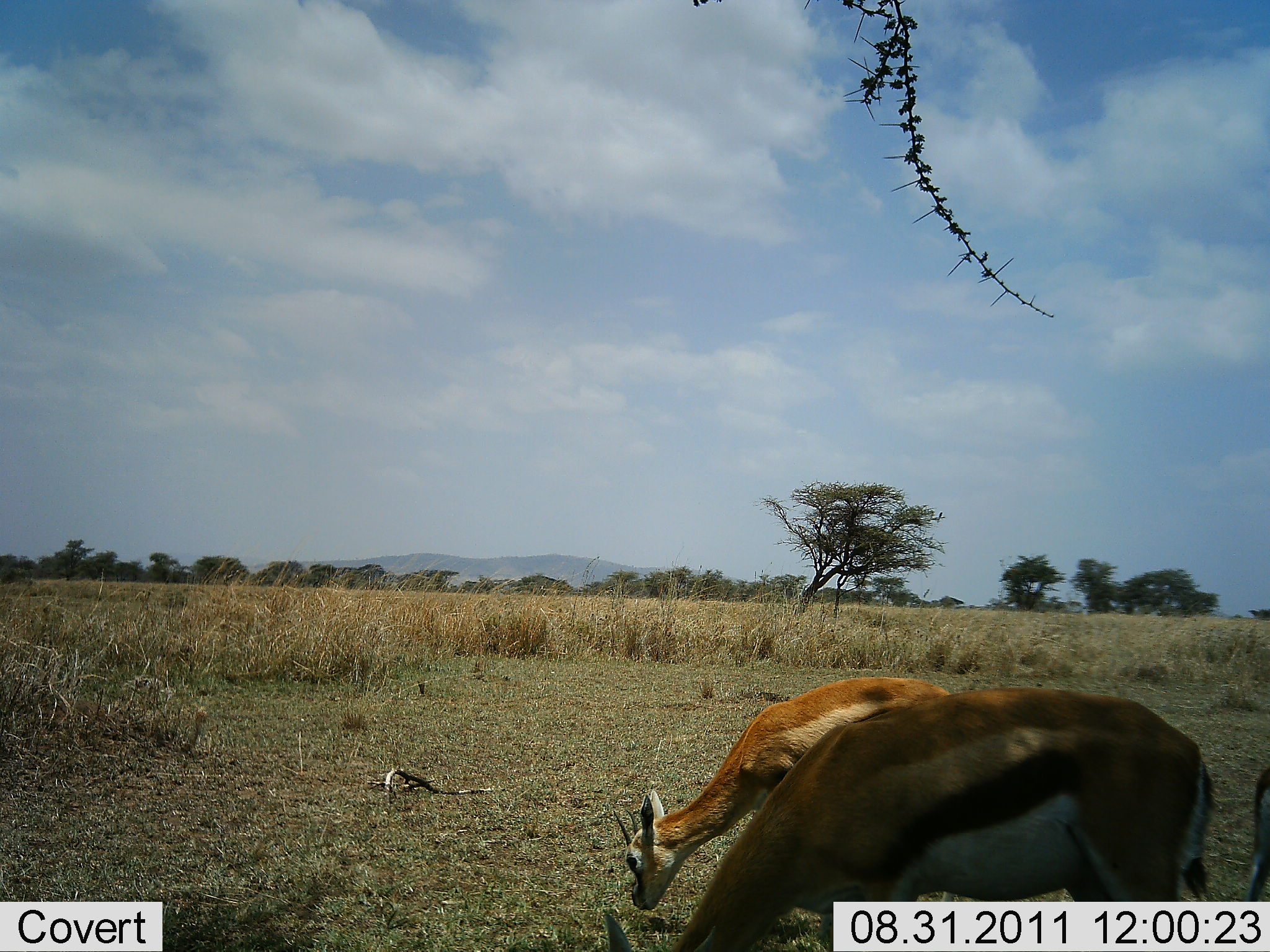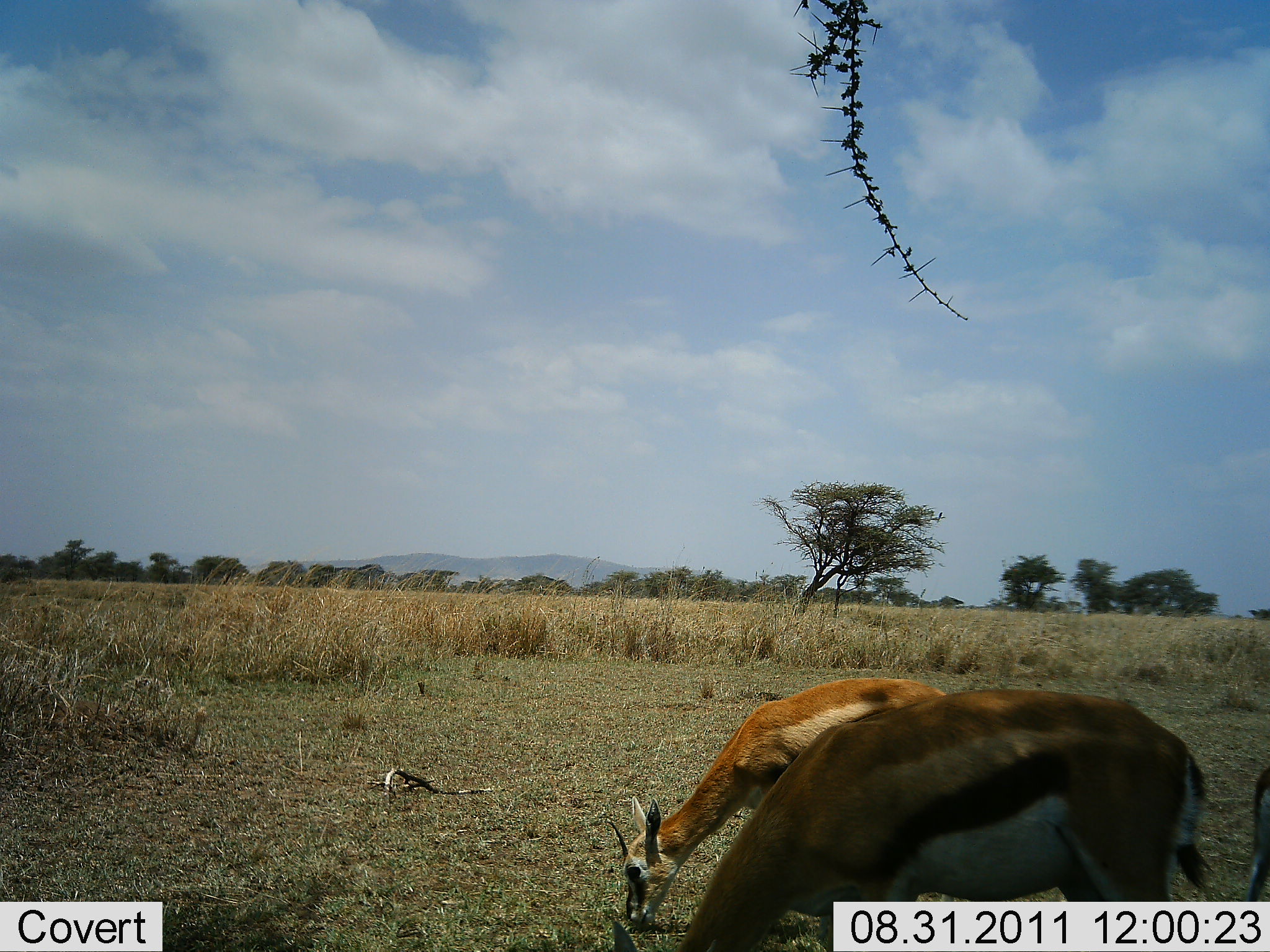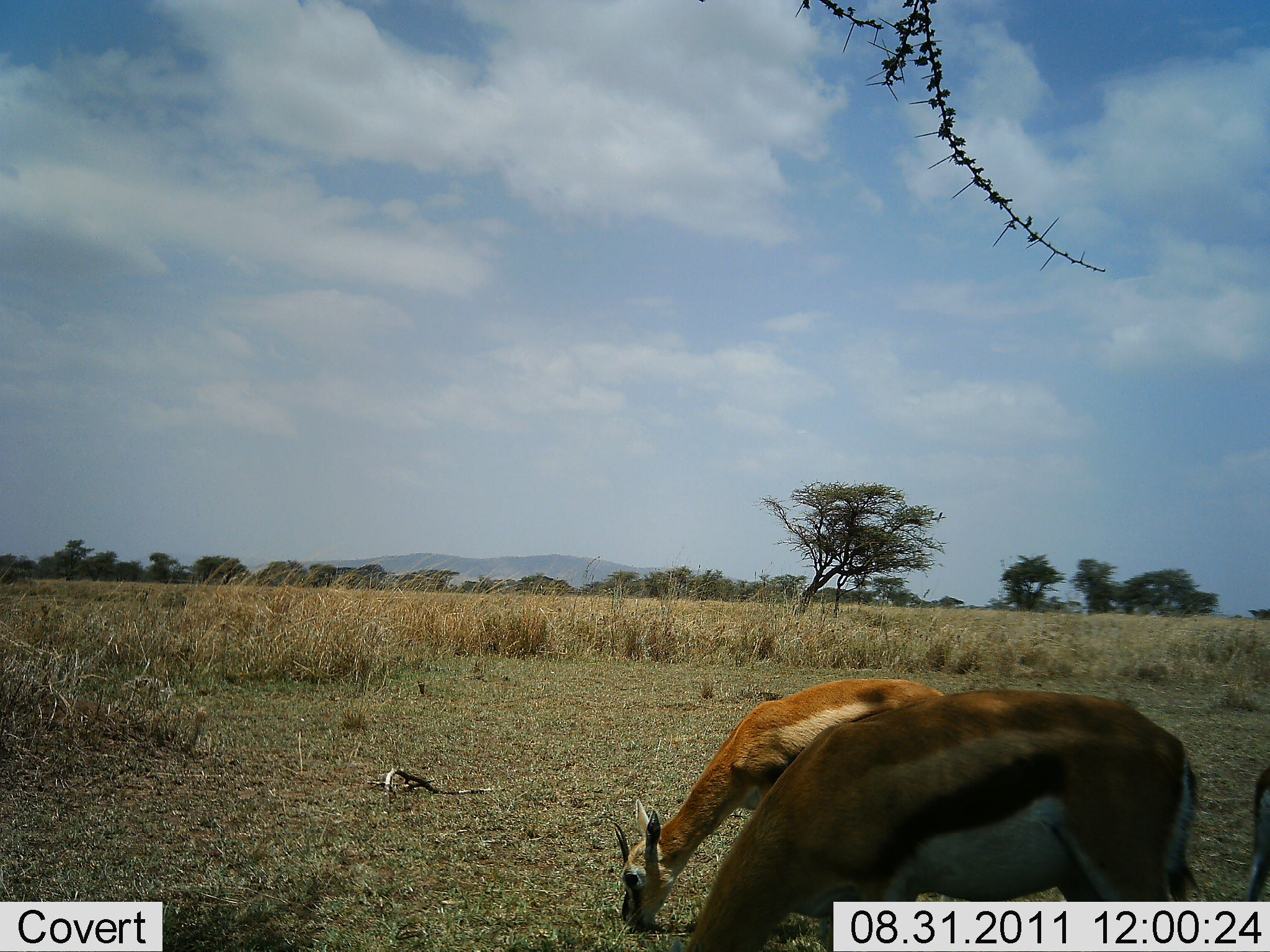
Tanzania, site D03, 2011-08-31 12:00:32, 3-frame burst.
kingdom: Animalia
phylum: Chordata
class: Mammalia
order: Artiodactyla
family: Bovidae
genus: Eudorcas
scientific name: Eudorcas thomsonii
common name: thomson's gazelle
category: gazellethomsons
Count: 2.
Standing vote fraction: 21%.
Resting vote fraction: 0%.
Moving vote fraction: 0%.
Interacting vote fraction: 0%.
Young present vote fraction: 0%.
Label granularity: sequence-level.